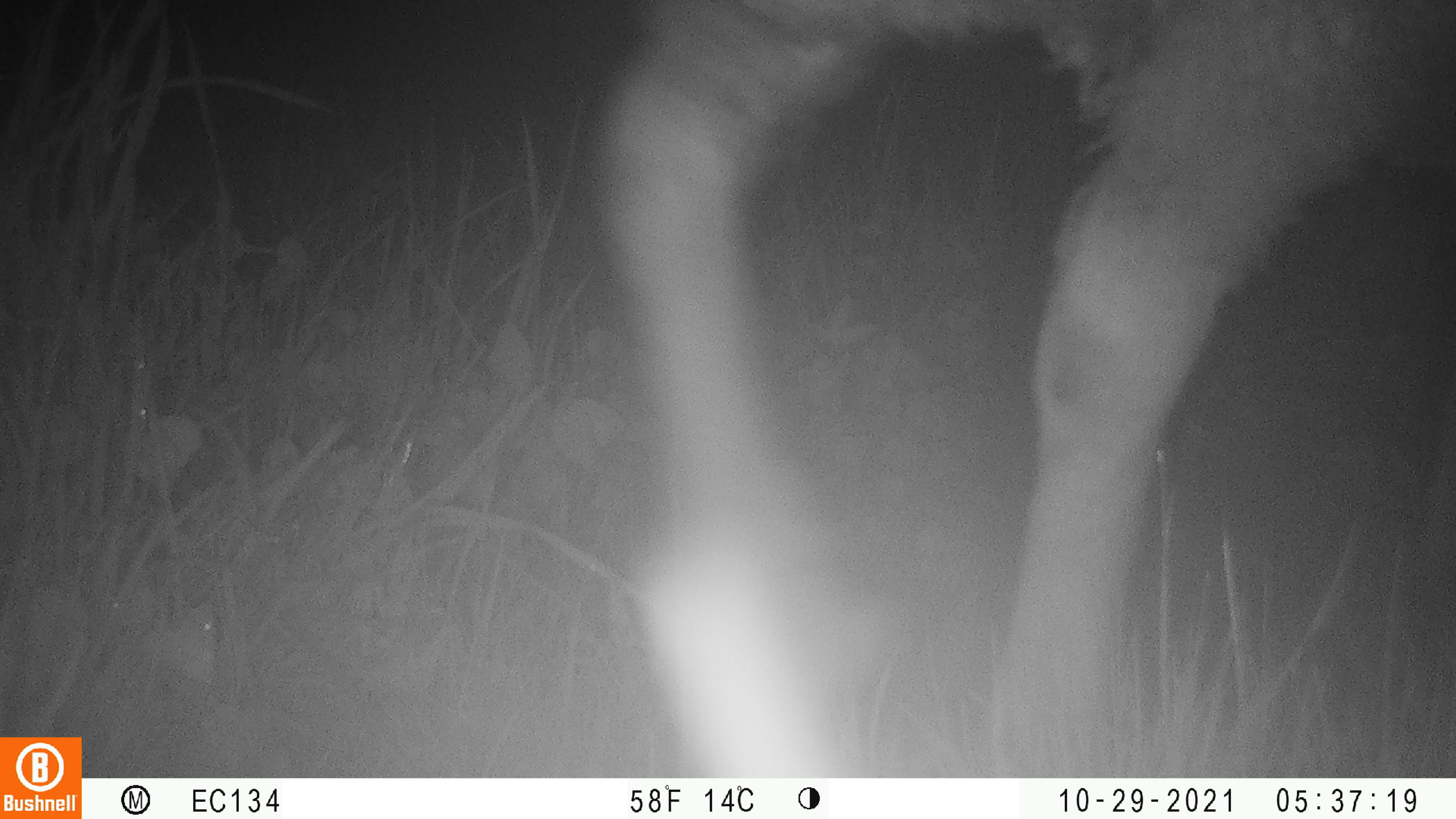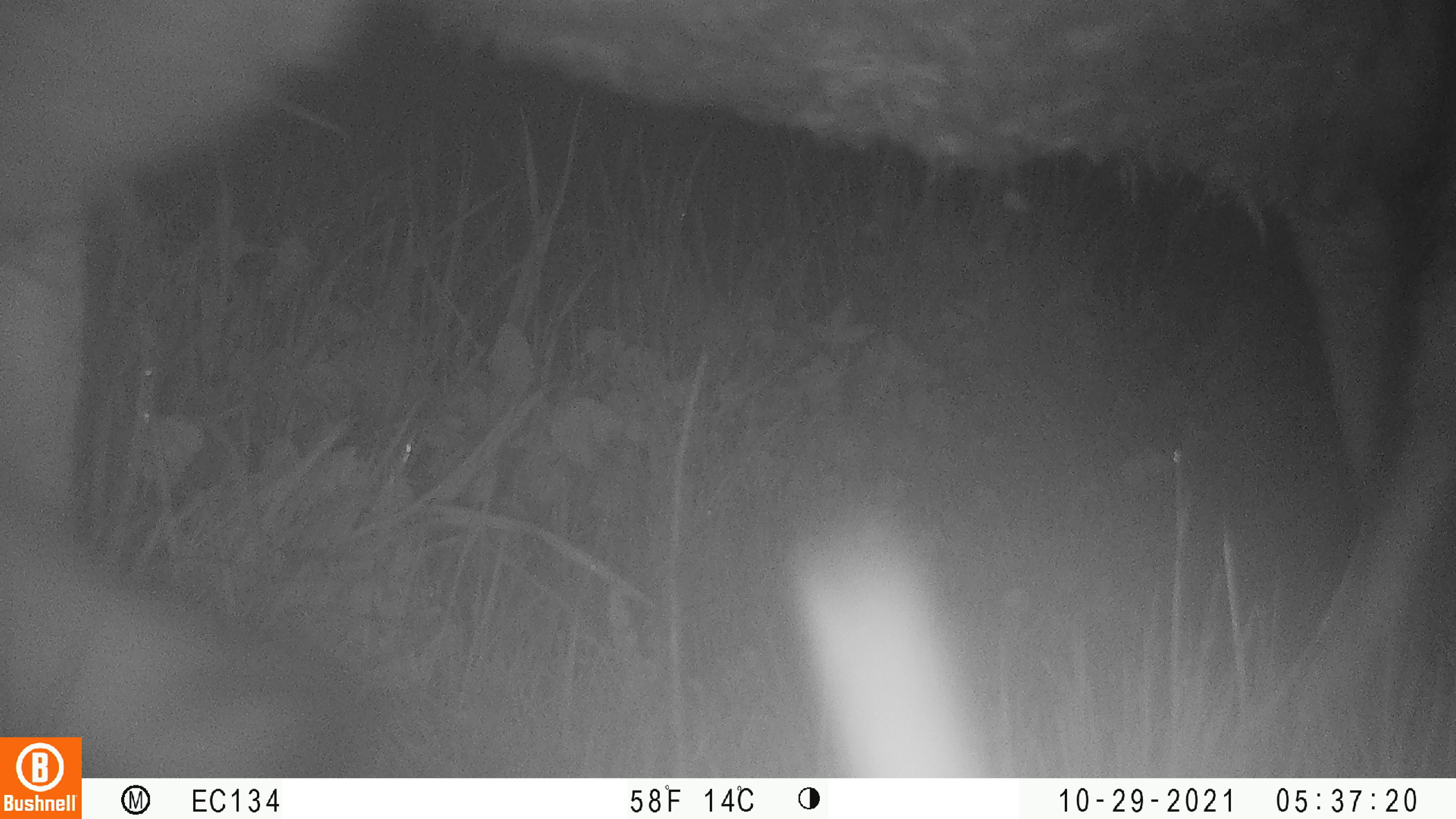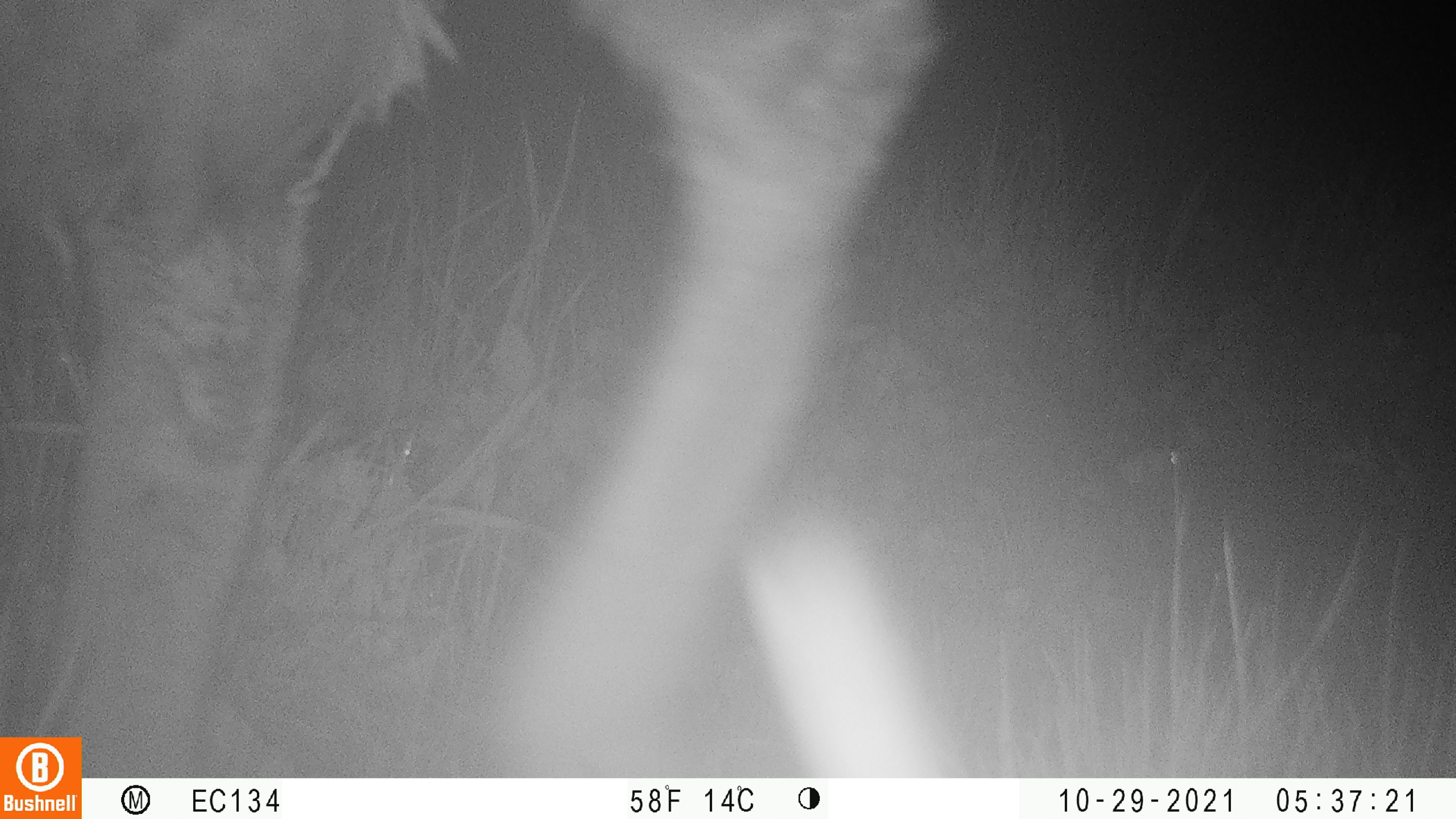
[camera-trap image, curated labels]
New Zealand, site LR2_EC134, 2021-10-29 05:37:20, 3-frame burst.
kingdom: Animalia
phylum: Chordata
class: Mammalia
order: Artiodactyla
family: Bovidae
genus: Bos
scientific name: Bos taurus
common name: domestic cow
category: cow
Cow (domestic cow) (Bos taurus).